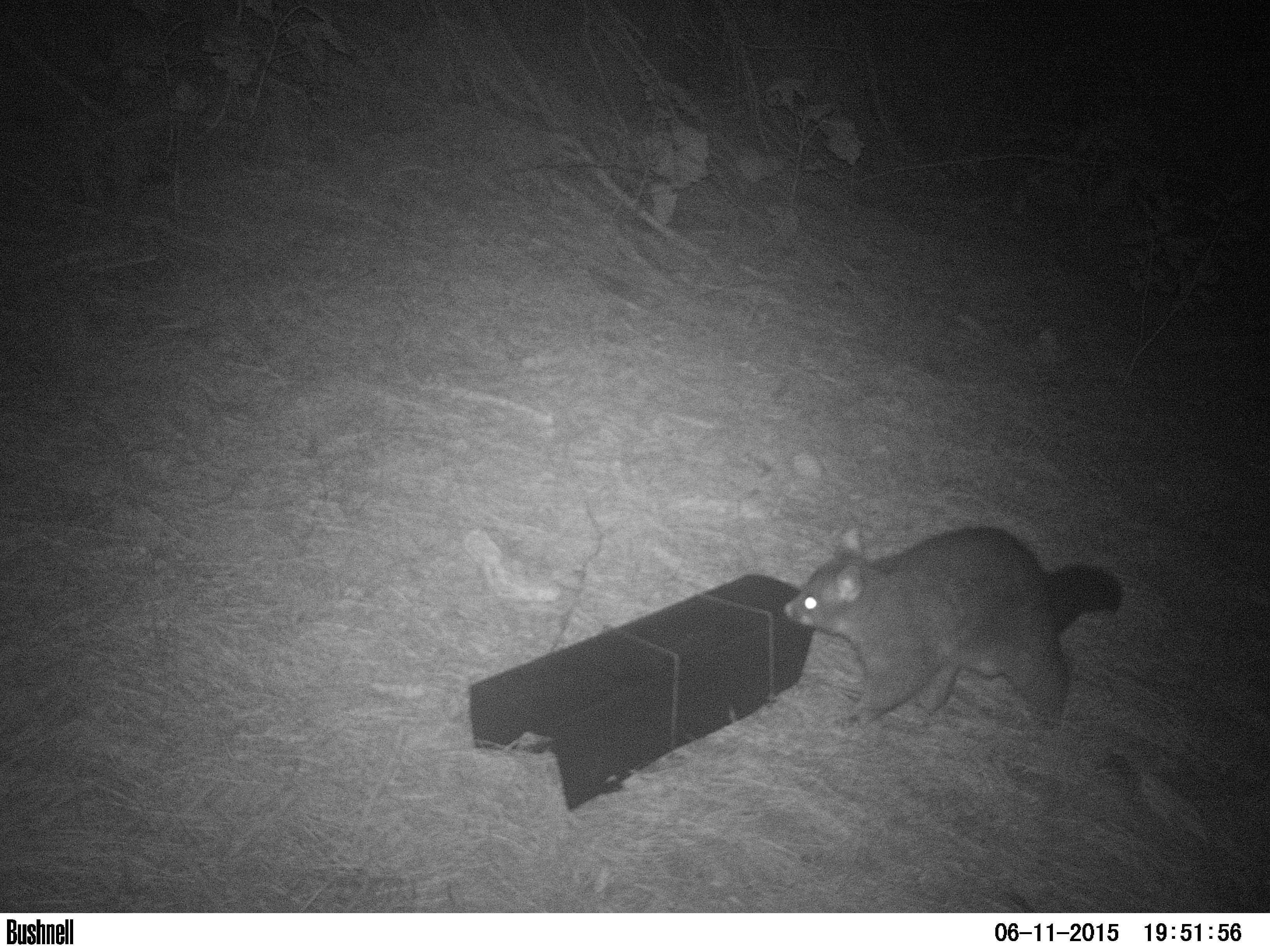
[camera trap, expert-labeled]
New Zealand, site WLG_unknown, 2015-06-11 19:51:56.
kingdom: Animalia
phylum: Chordata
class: Mammalia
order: Diprotodontia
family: Phalangeridae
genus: Trichosurus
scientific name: Trichosurus vulpecula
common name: common brushtail possum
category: possum